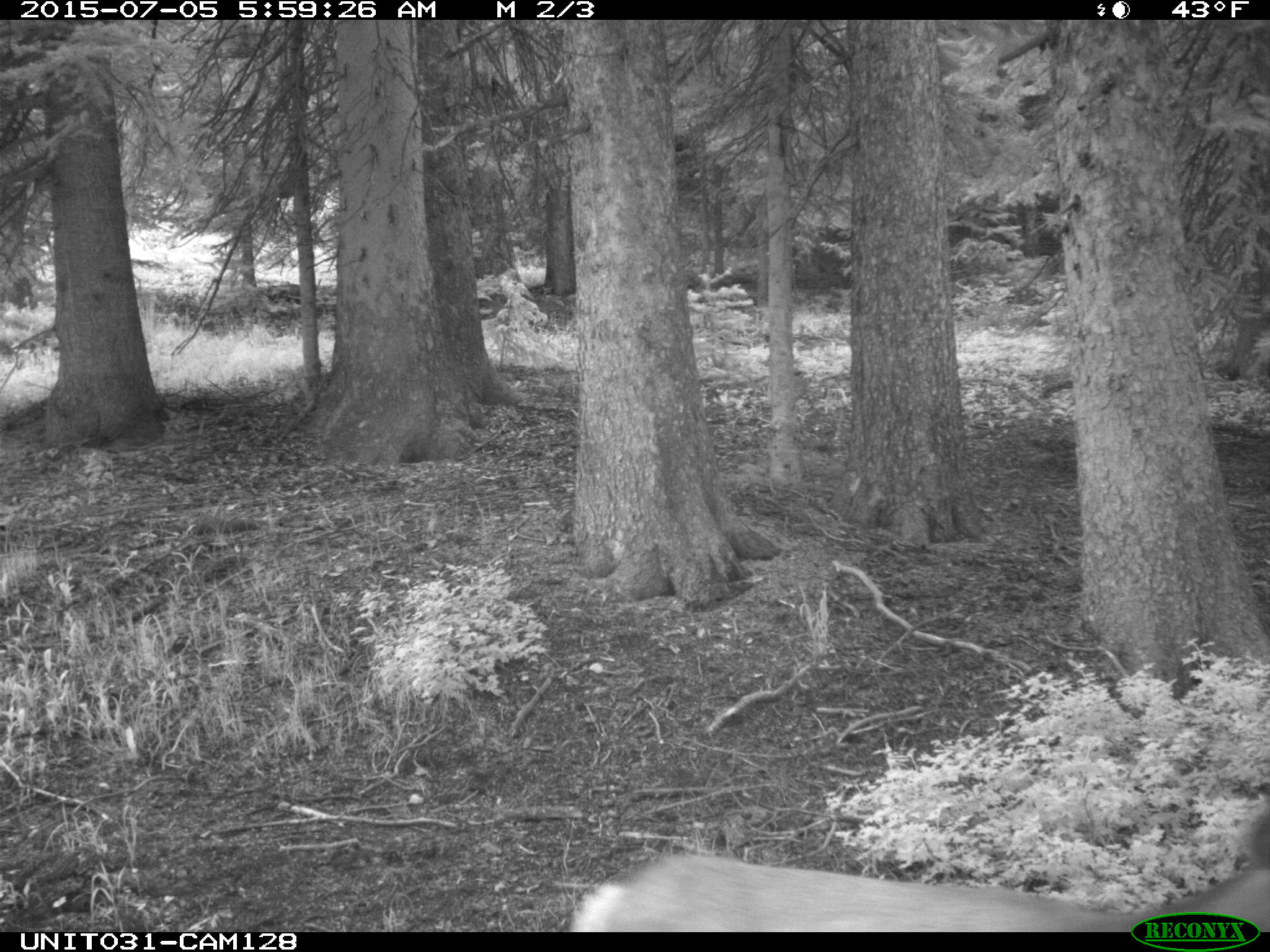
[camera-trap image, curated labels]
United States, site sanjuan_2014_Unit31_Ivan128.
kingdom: Animalia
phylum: Chordata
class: Mammalia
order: Artiodactyla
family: Cervidae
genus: Odocoileus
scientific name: Odocoileus hemionus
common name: mule deer